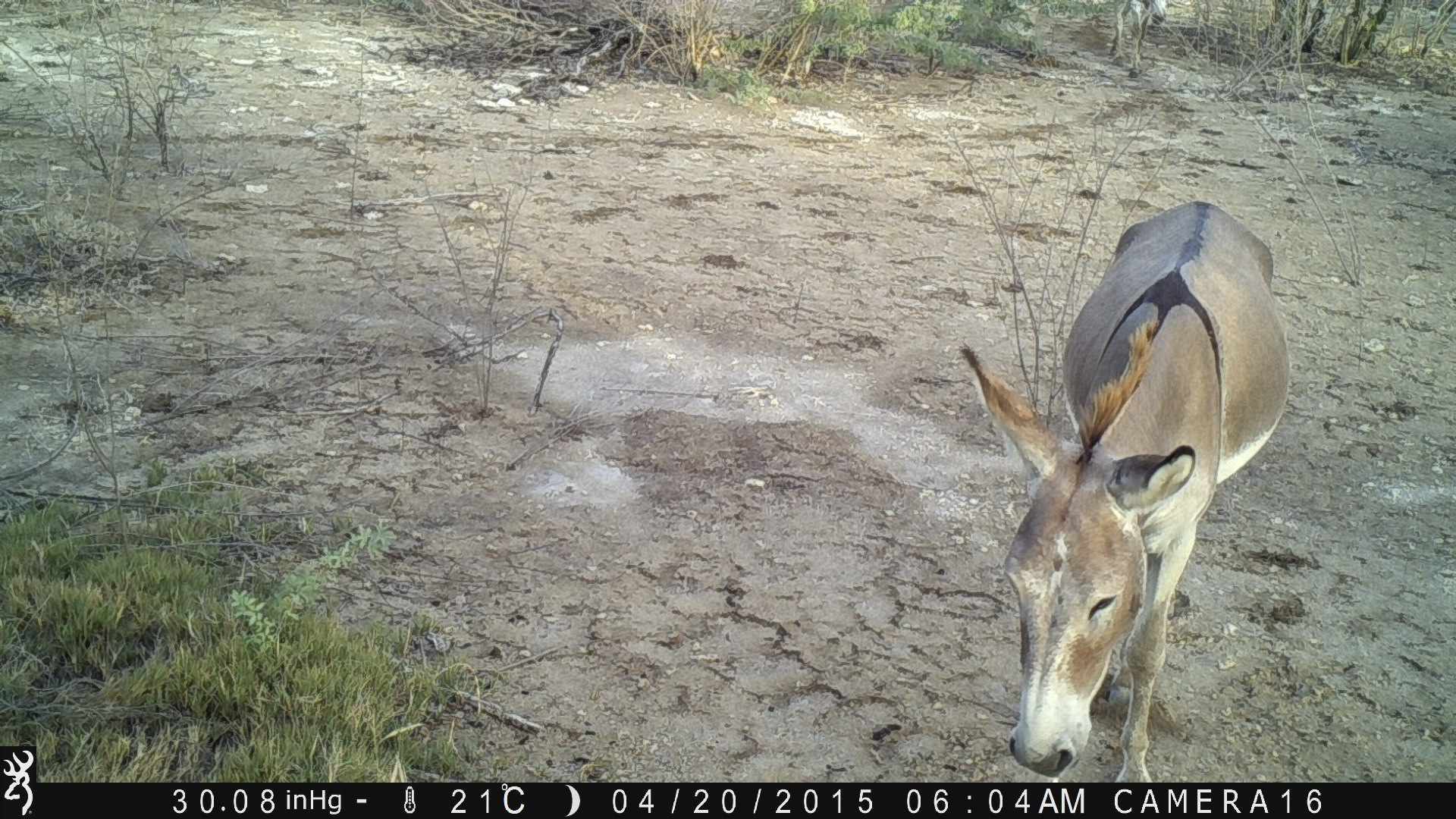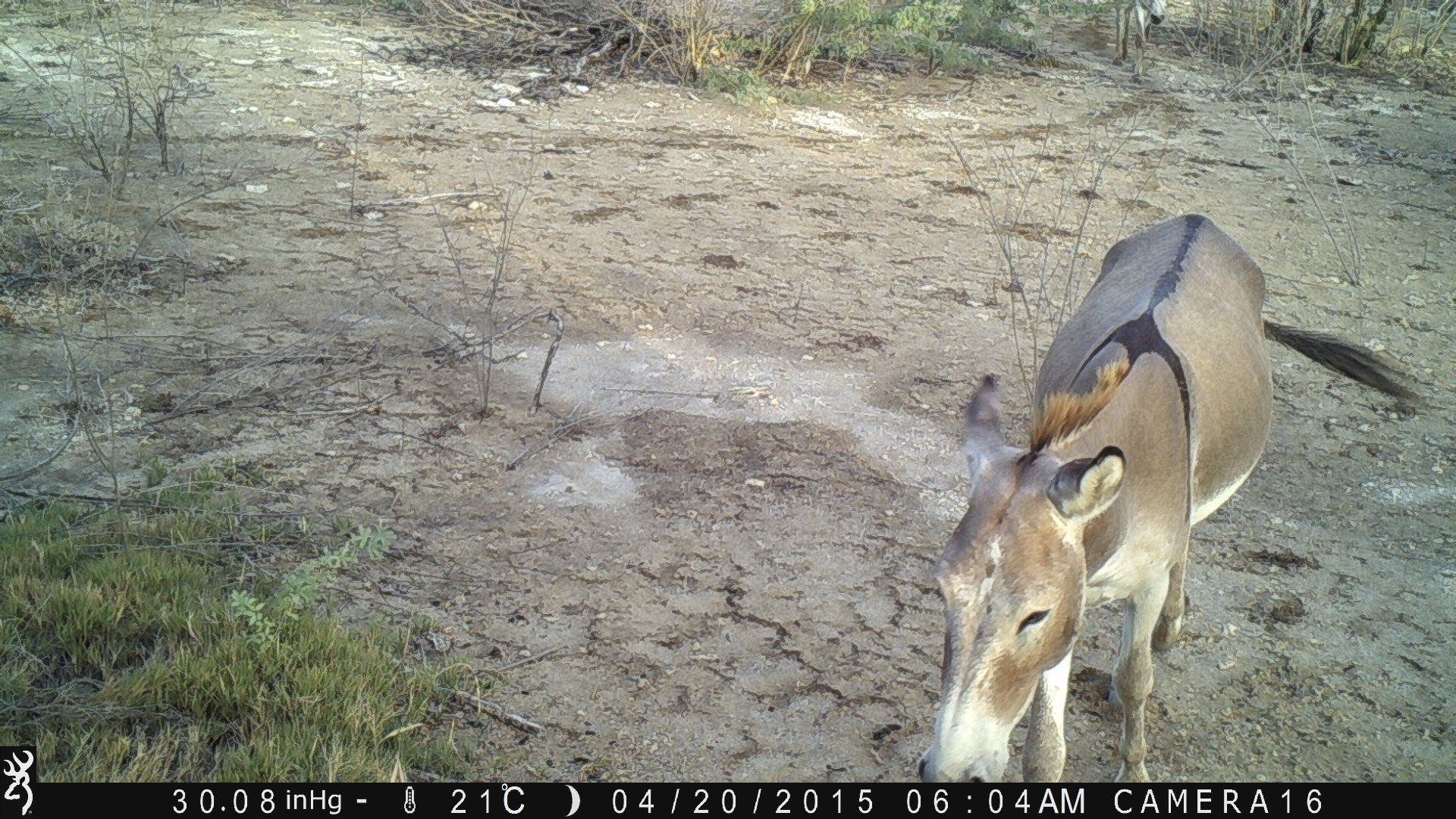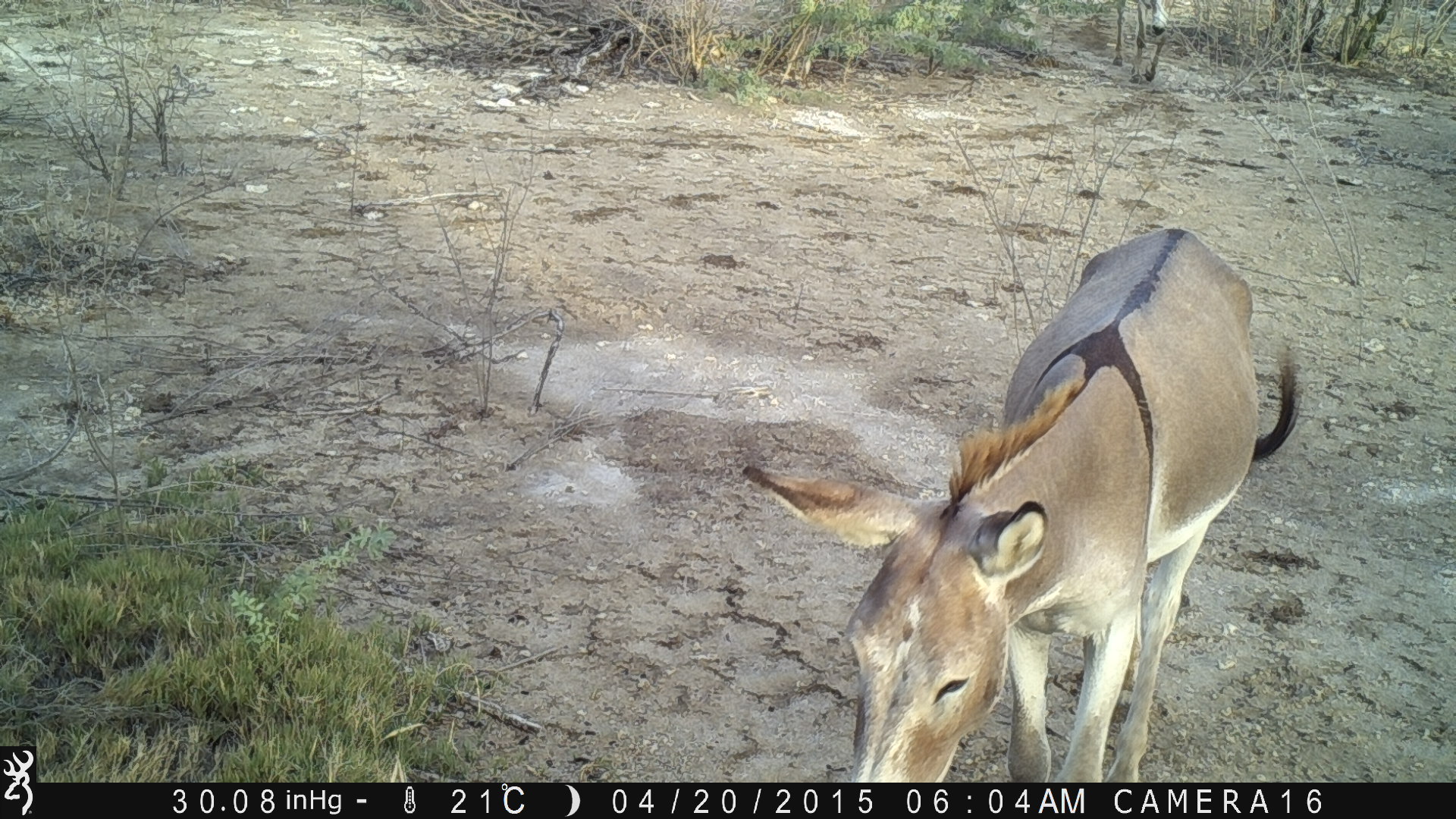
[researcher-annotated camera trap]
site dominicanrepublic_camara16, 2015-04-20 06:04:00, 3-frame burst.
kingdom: Animalia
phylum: Chordata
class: Mammalia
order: Perissodactyla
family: Equidae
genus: Equus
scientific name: Equus asinus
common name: donkey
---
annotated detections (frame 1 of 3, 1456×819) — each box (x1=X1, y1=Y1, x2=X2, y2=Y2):
donkey: (x1=952, y1=212, x2=1294, y2=778); (x1=1102, y1=0, x2=1172, y2=75)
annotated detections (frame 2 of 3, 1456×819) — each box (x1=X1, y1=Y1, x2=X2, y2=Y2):
donkey: (x1=919, y1=218, x2=1413, y2=792); (x1=1114, y1=0, x2=1169, y2=85)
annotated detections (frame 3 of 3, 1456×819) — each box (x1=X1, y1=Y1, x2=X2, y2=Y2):
donkey: (x1=742, y1=224, x2=1300, y2=790)